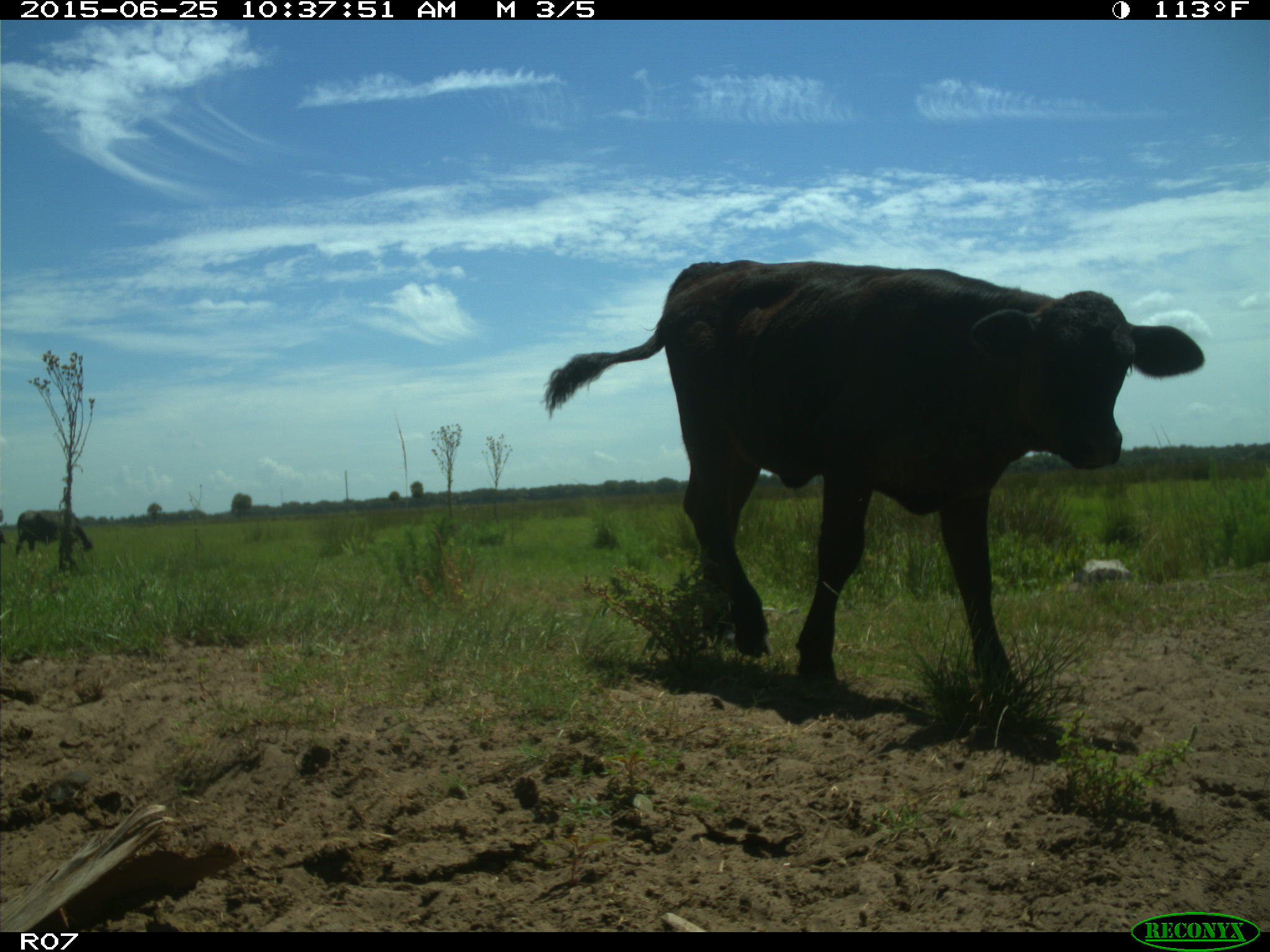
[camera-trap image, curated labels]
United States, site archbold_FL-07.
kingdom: Animalia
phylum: Chordata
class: Mammalia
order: Artiodactyla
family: Bovidae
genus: Bos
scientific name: Bos taurus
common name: domestic cow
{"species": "Bos taurus (domestic cow)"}